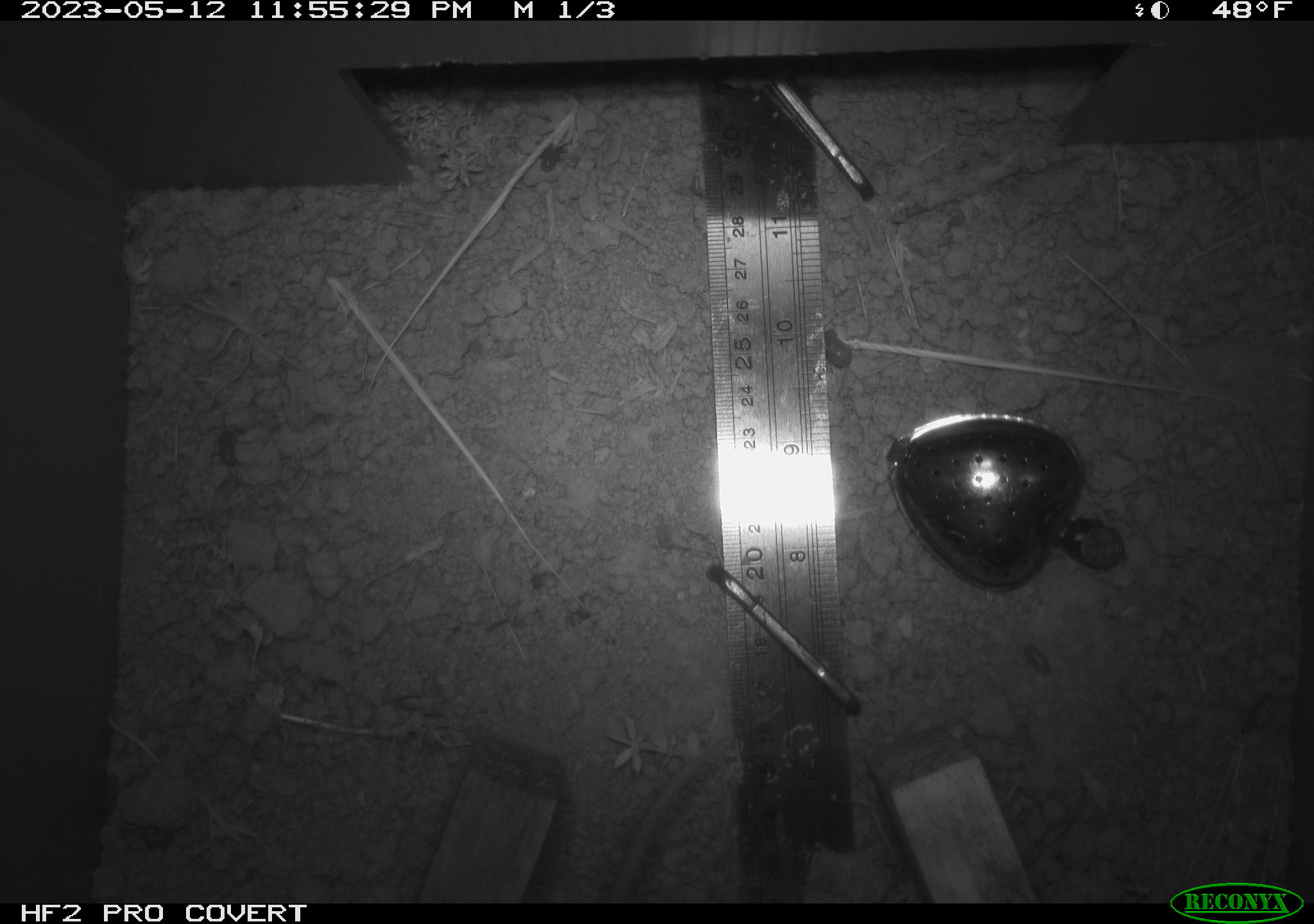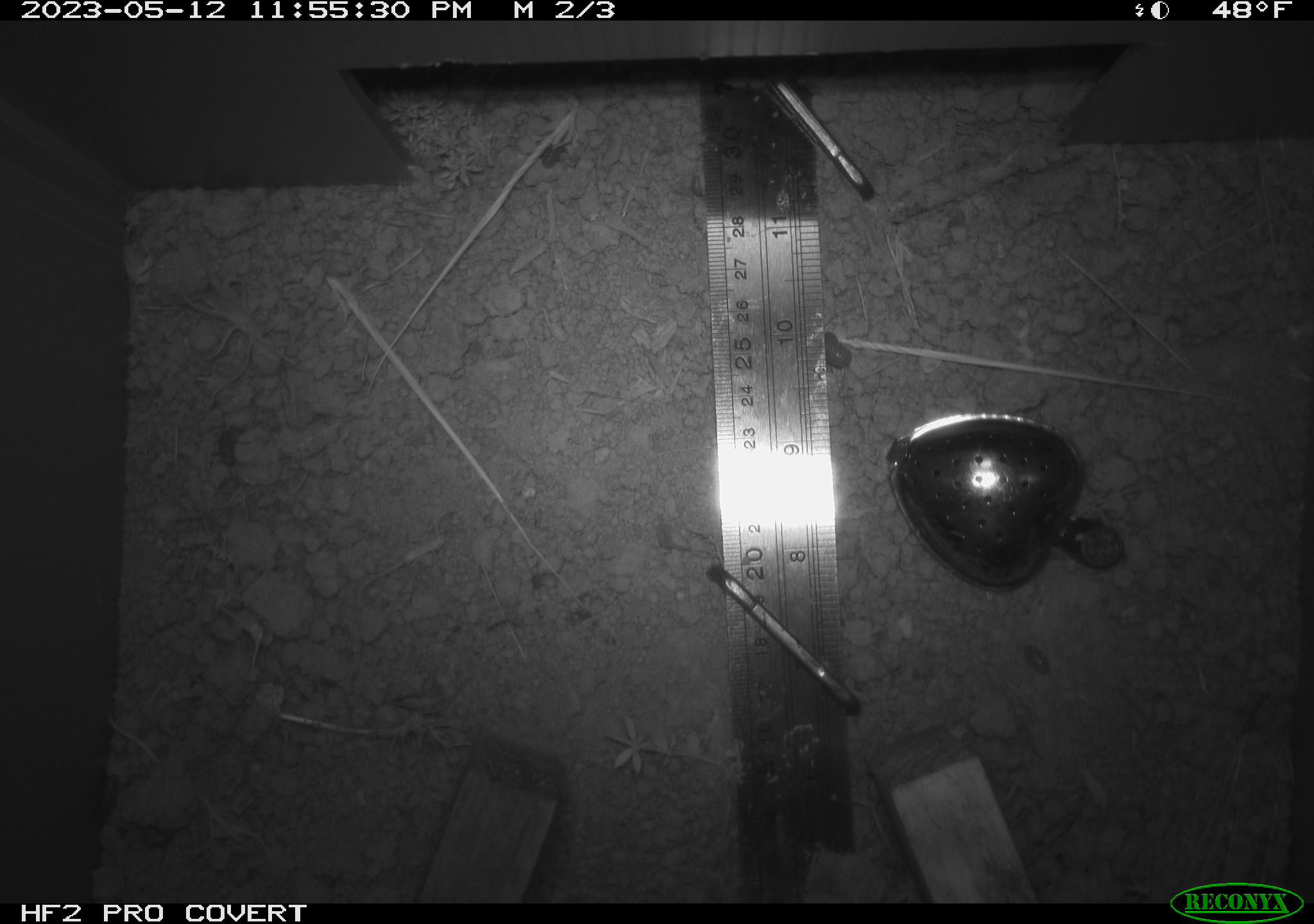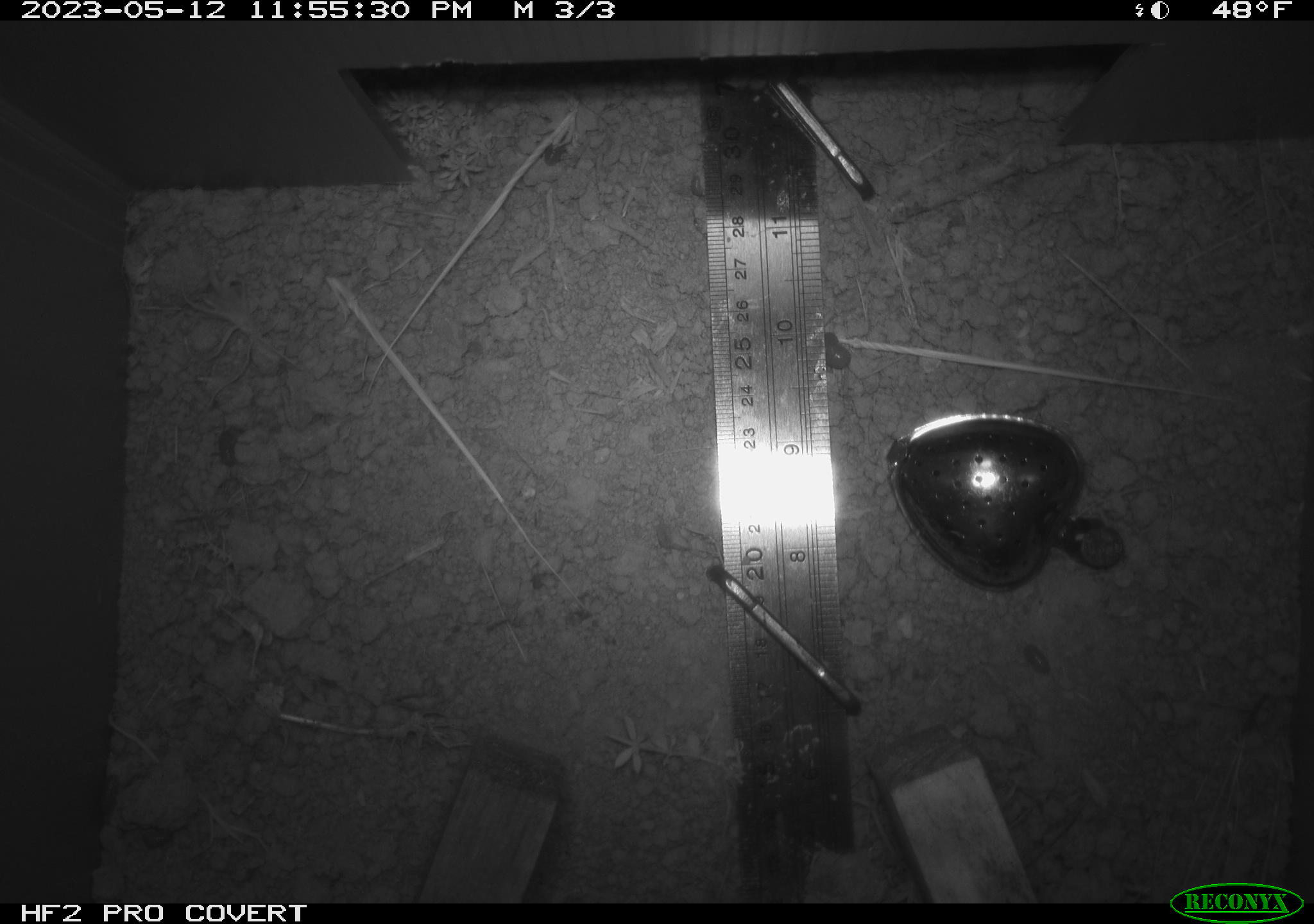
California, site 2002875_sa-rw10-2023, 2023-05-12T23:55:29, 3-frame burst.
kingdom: Animalia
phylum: Chordata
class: Mammalia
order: Rodentia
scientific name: Rodentia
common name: mouse species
Mouse species (Rodentia).